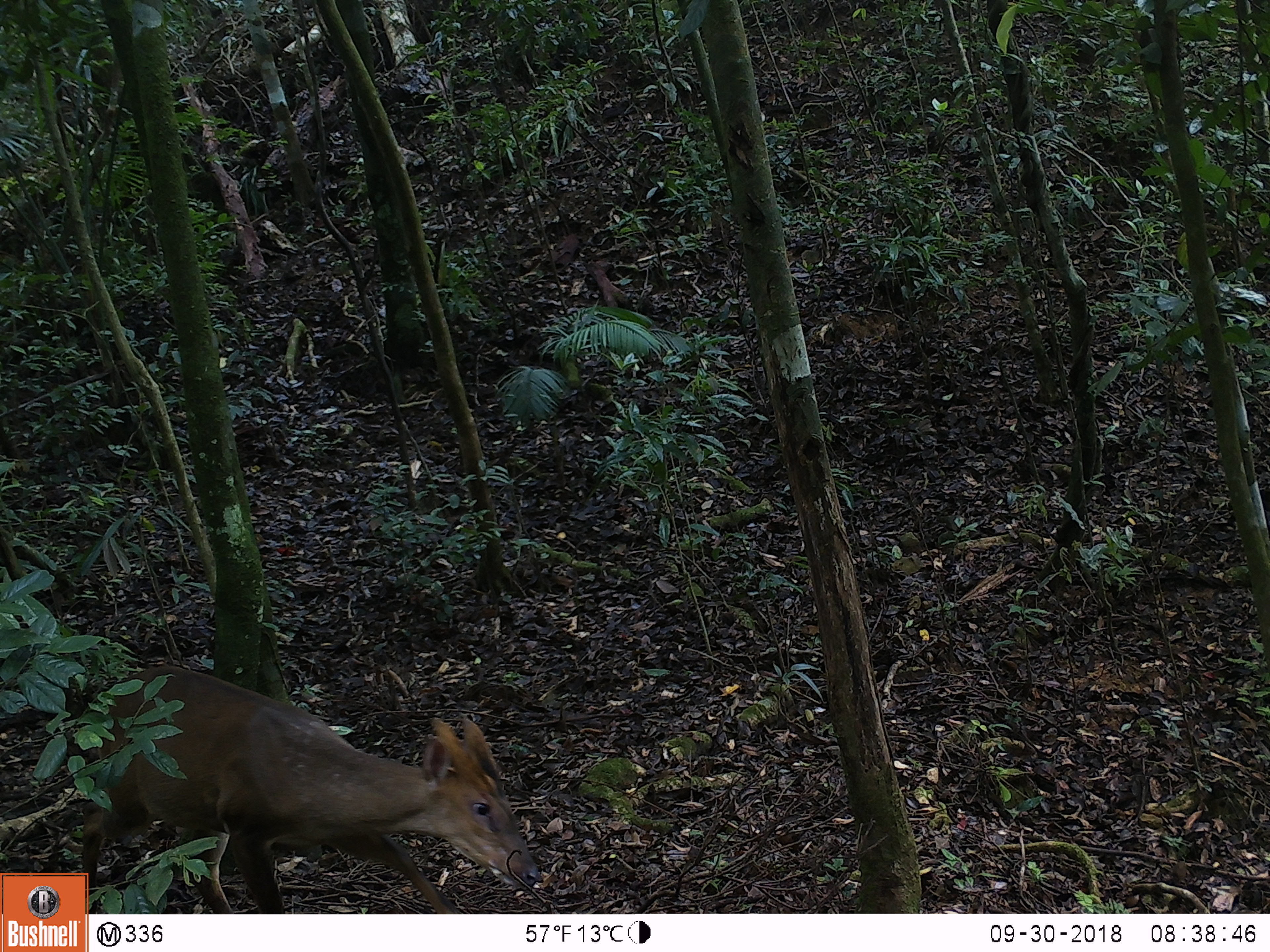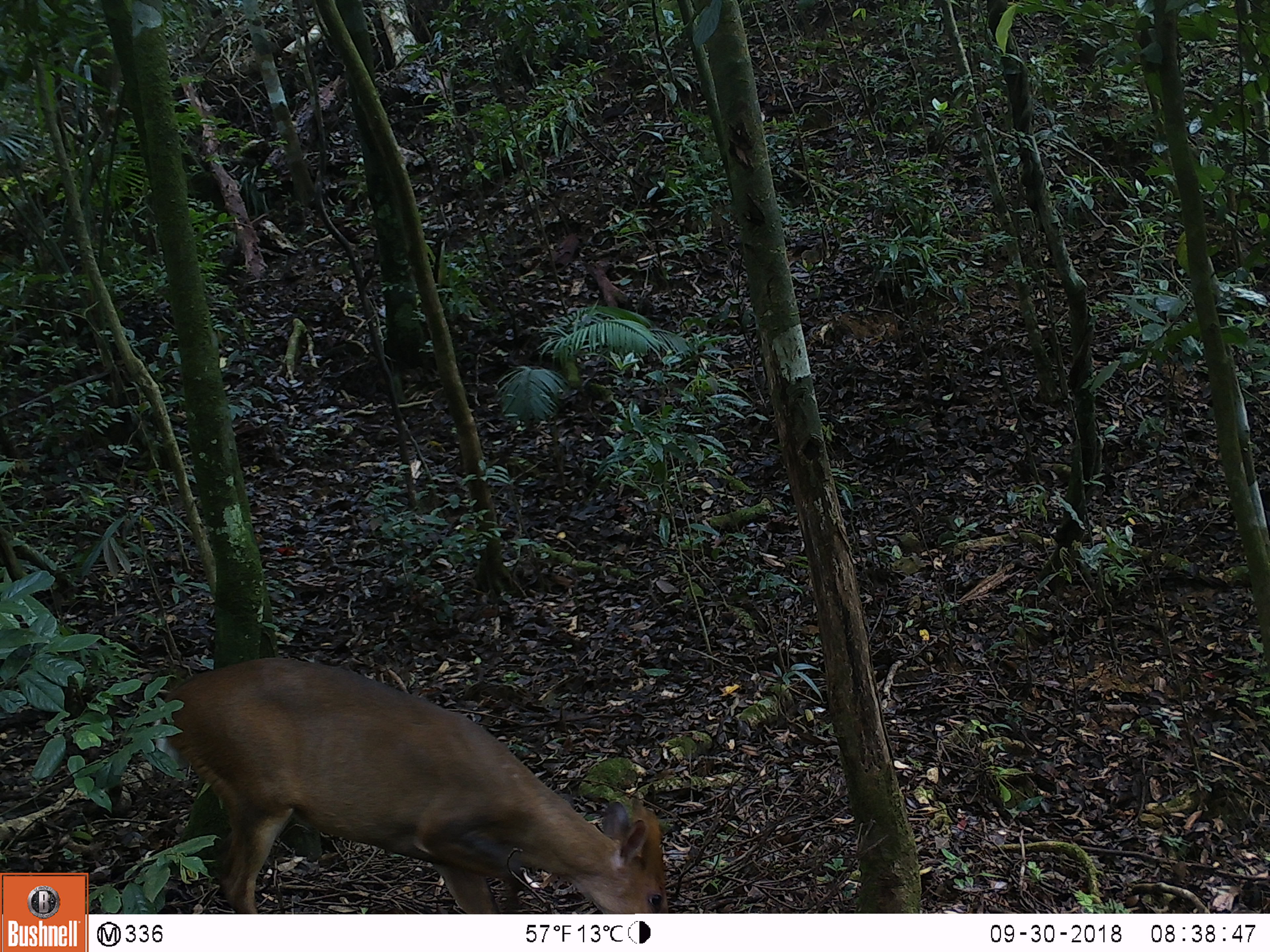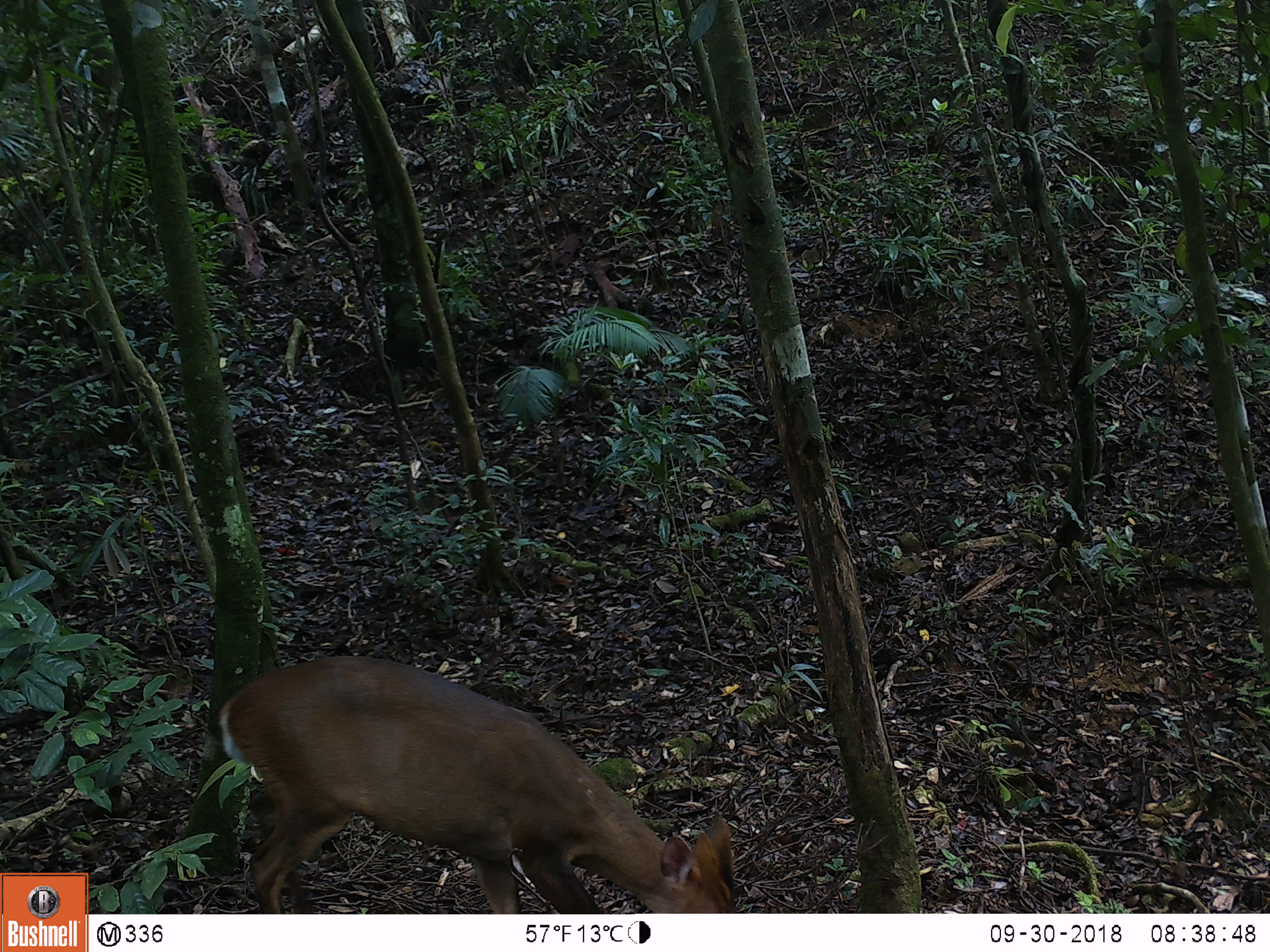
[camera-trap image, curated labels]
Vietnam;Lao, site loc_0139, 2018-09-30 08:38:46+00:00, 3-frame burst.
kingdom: Animalia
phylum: Chordata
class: Mammalia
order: Artiodactyla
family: Cervidae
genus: Muntiacus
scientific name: Muntiacus vuquangensis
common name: large-antlered muntjac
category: large antlered muntjac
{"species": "large antlered muntjac (large-antlered muntjac) (Muntiacus vuquangensis)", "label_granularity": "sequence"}